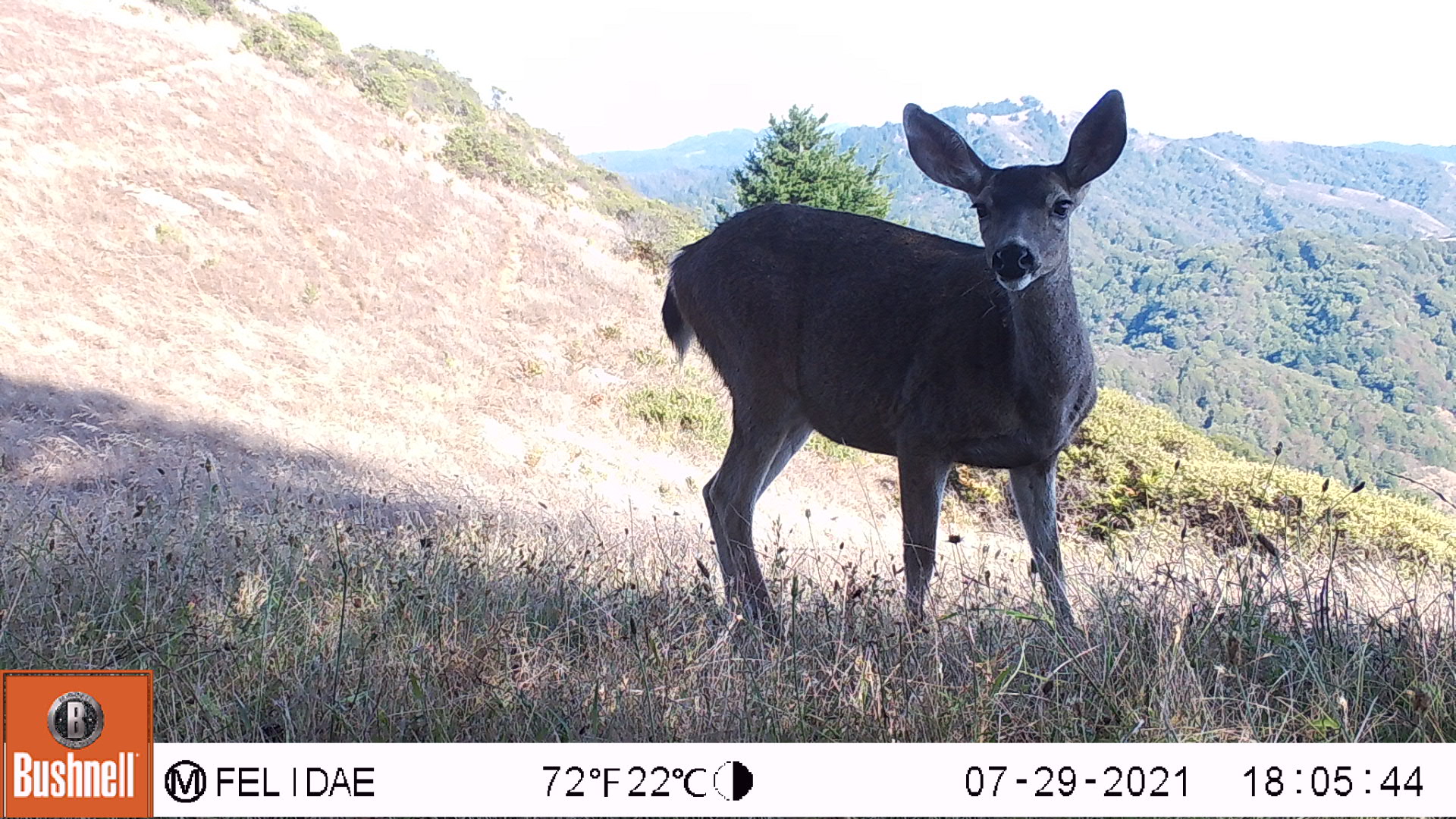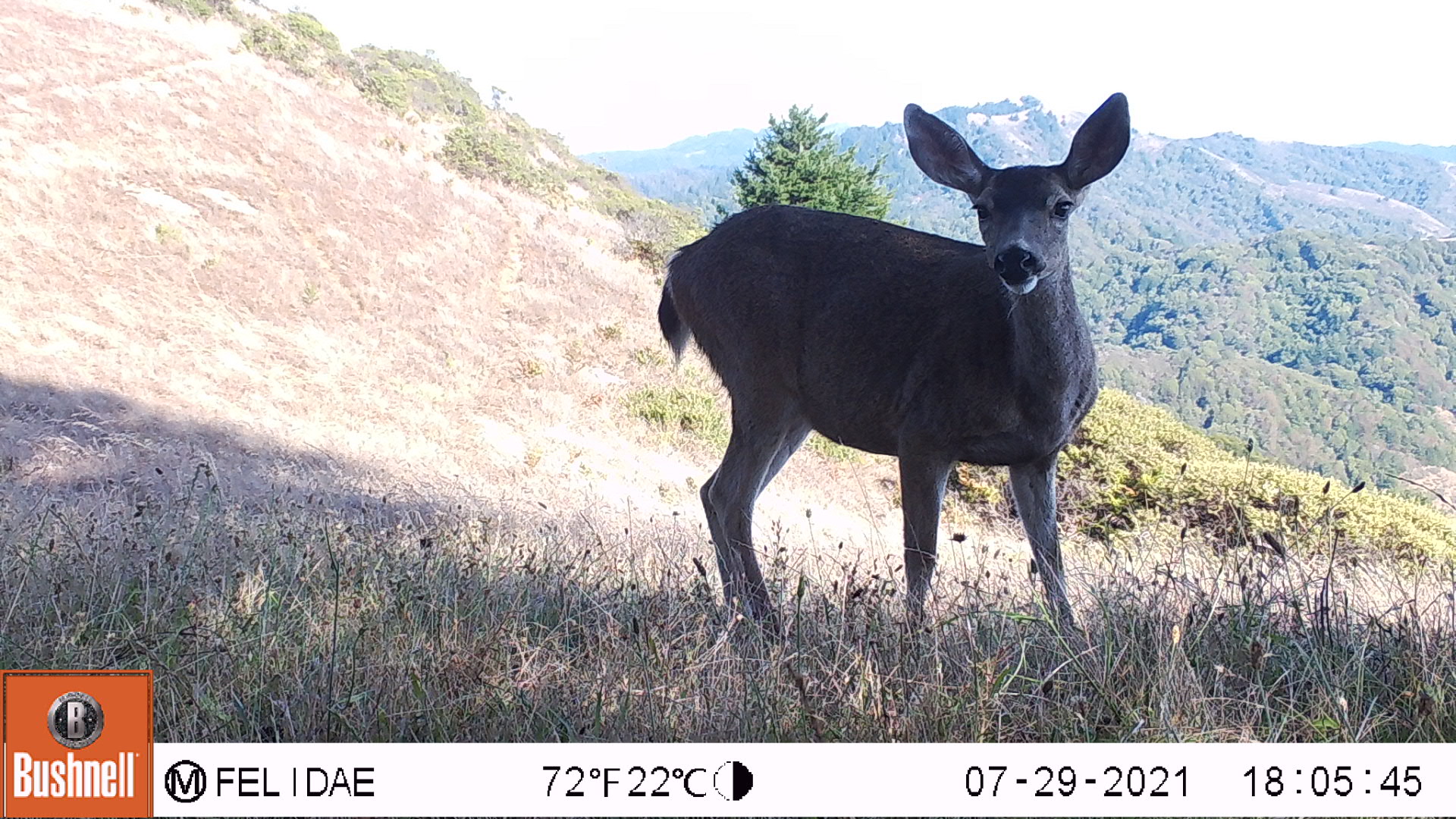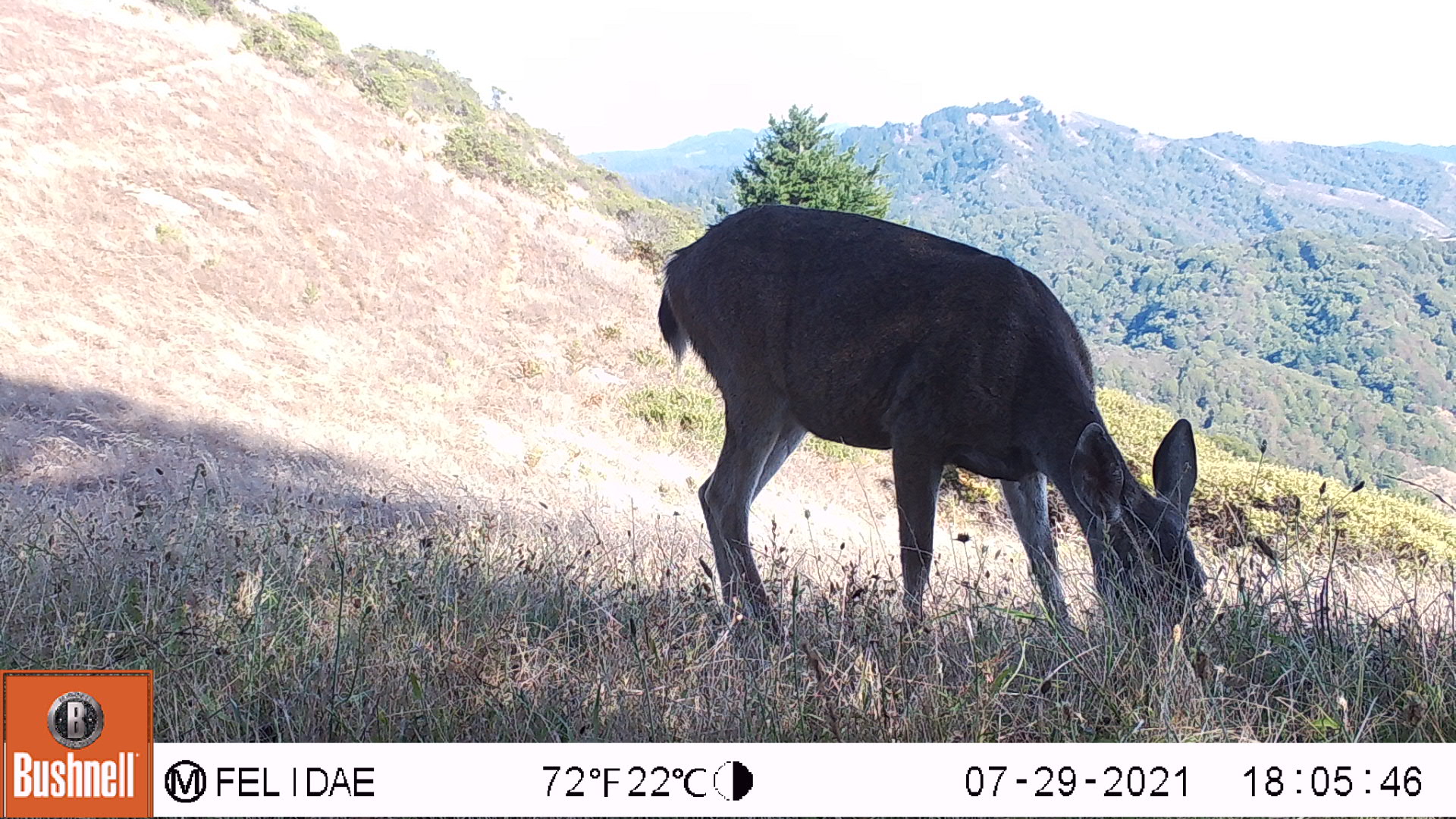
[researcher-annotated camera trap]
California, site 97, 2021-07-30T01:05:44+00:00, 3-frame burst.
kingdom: Animalia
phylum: Chordata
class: Mammalia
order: Artiodactyla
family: Cervidae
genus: Odocoileus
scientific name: Odocoileus hemionus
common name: mule deer